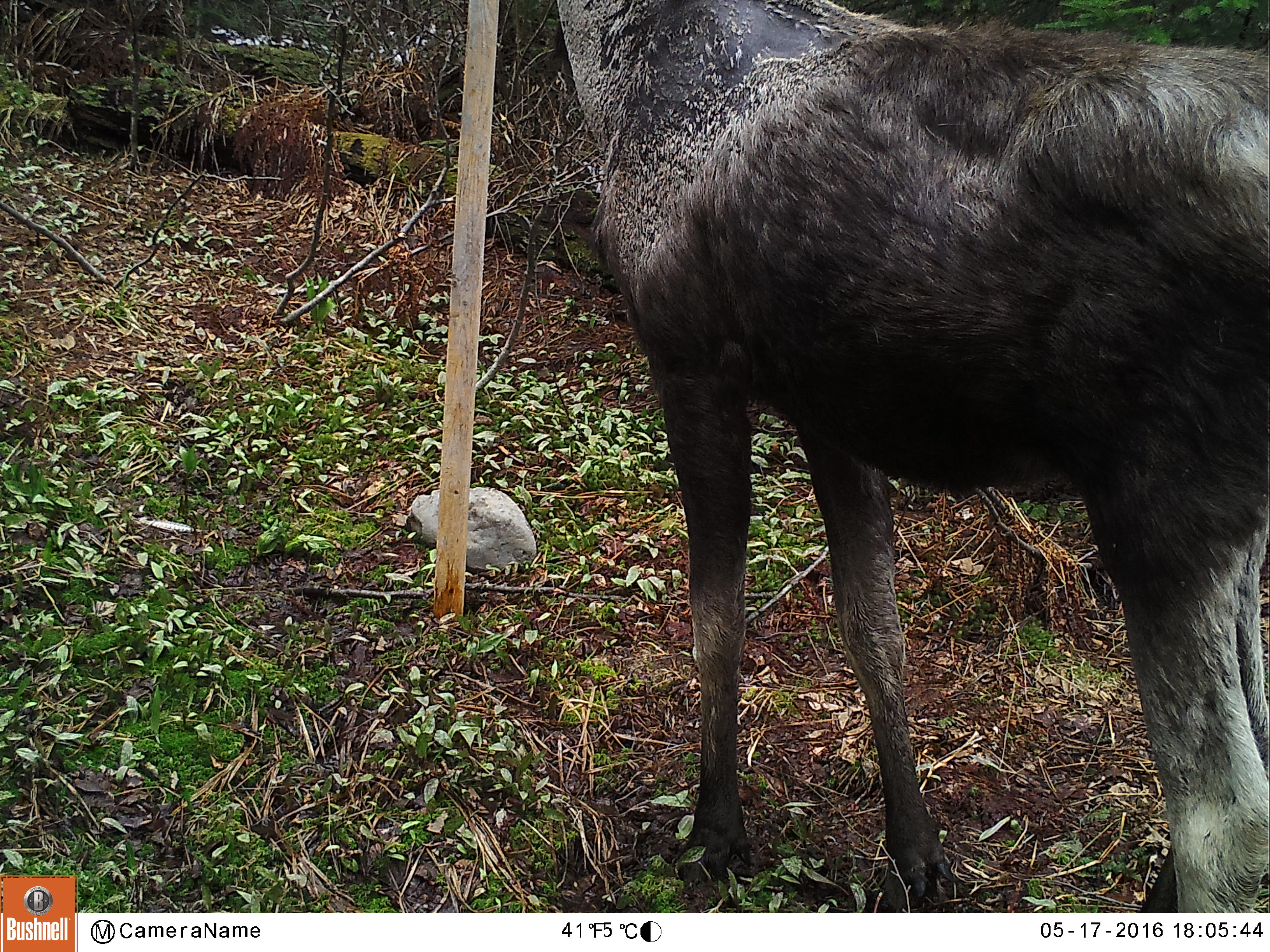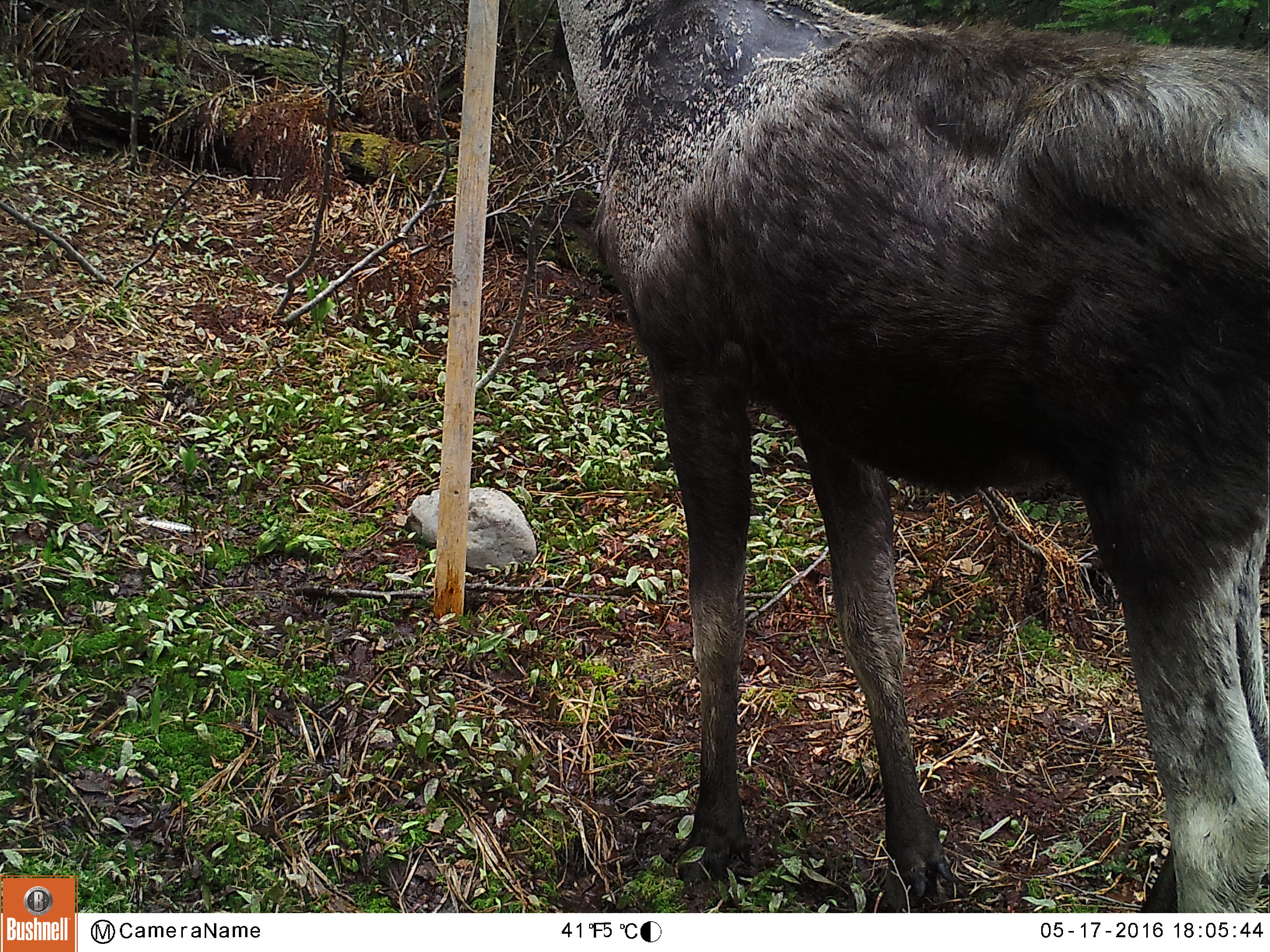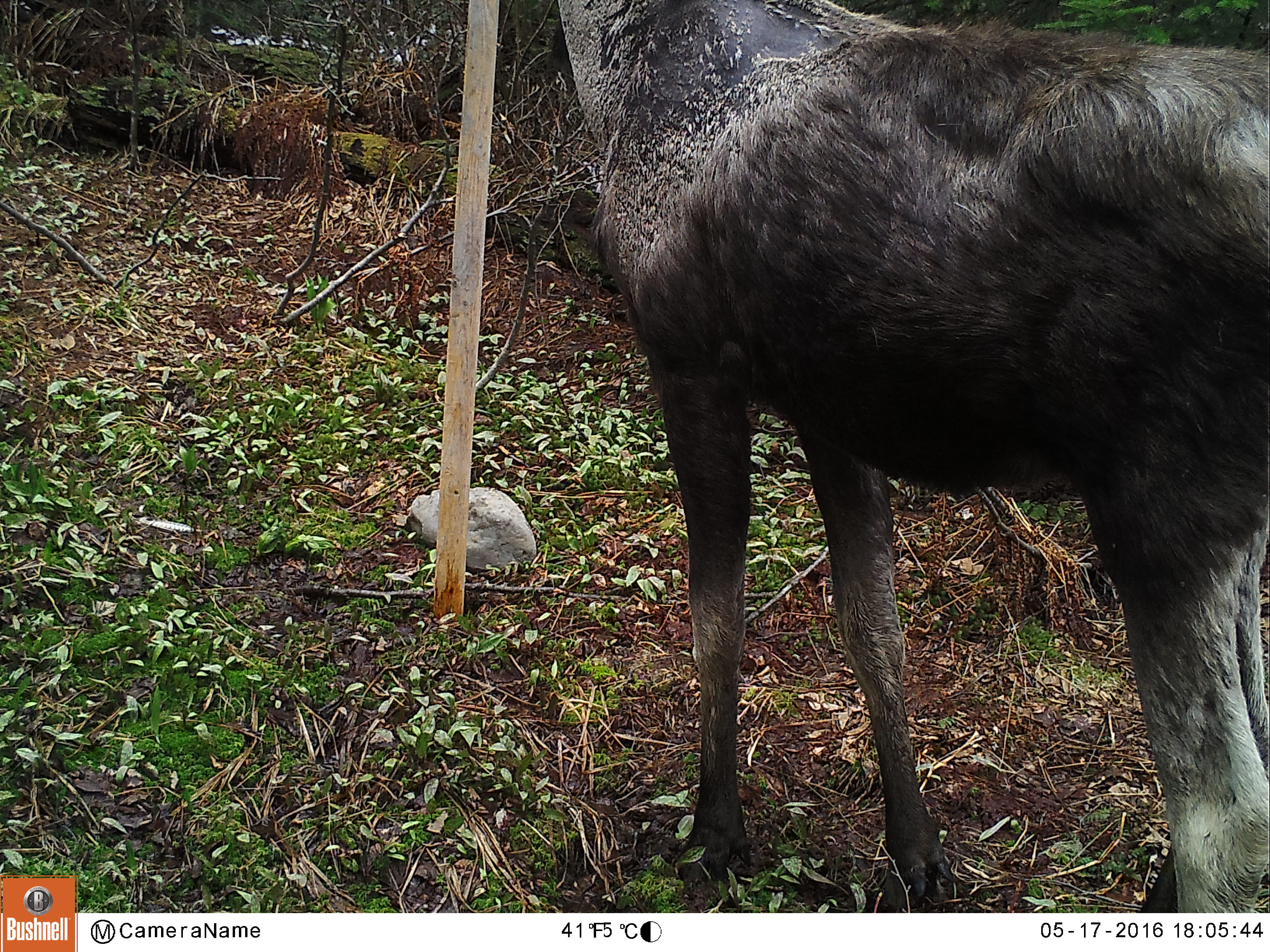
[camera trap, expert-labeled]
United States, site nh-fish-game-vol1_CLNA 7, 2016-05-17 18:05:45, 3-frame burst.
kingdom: Animalia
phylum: Chordata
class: Mammalia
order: Artiodactyla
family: Cervidae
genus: Alces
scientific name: Alces alces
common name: moose